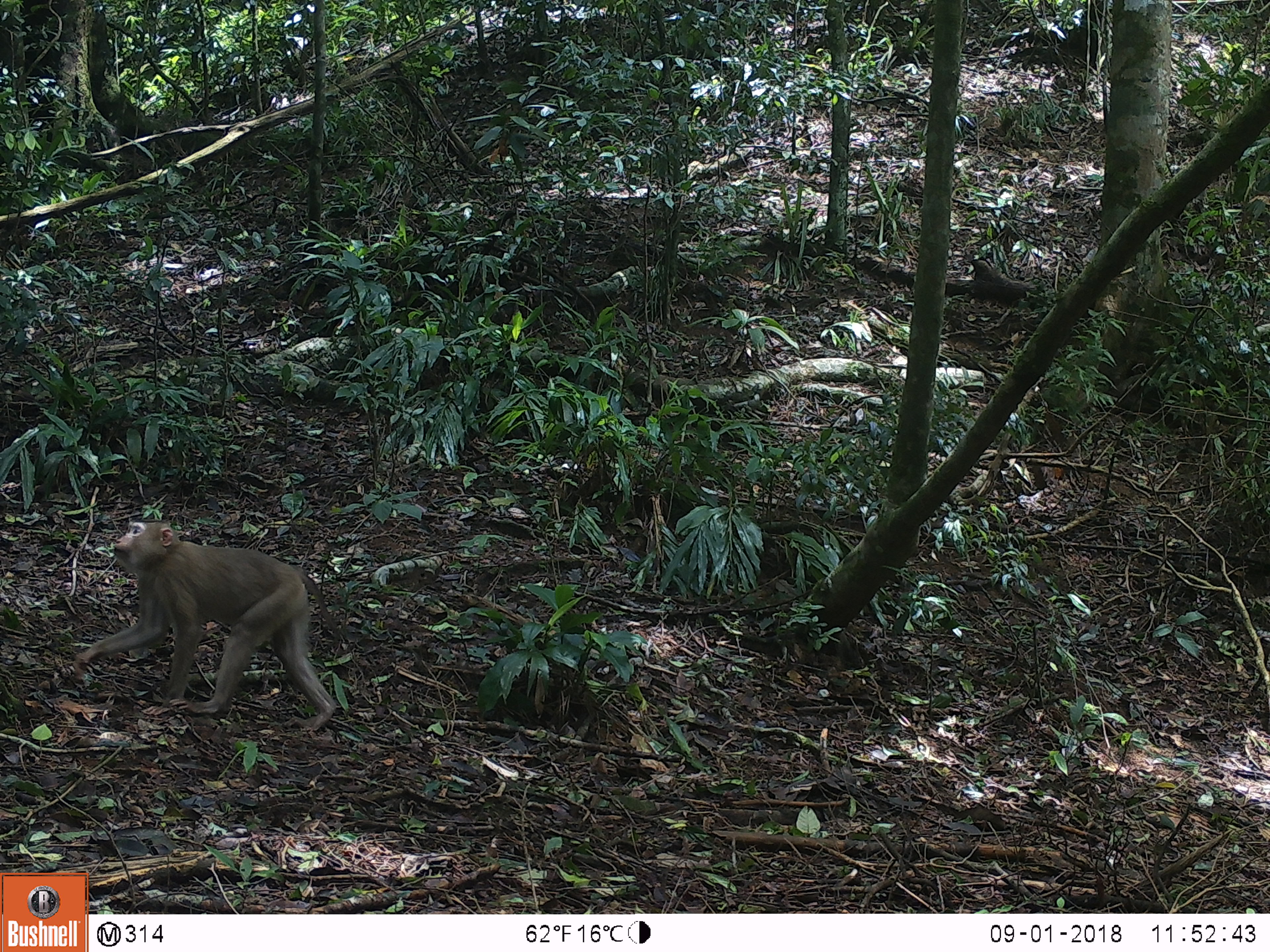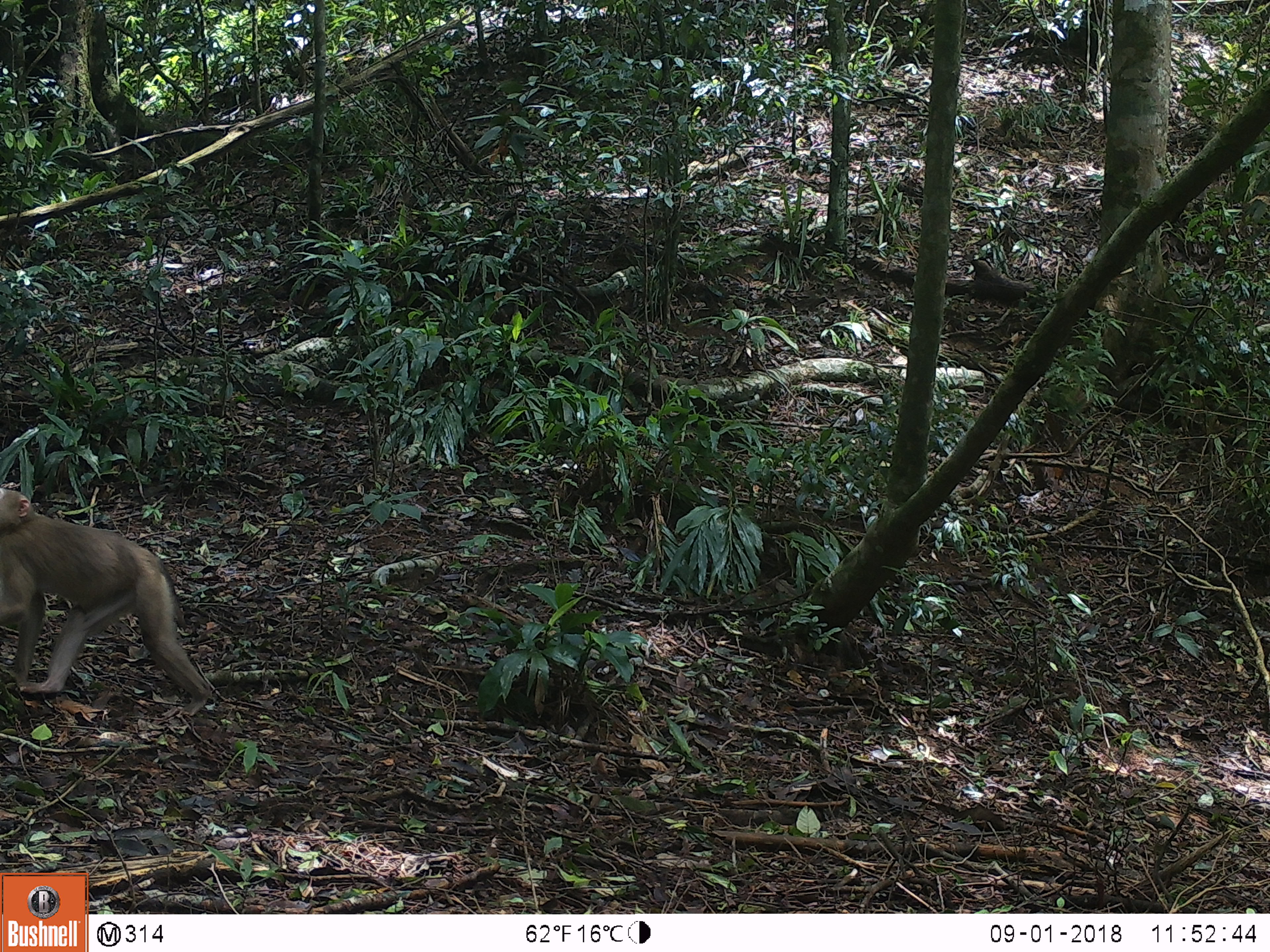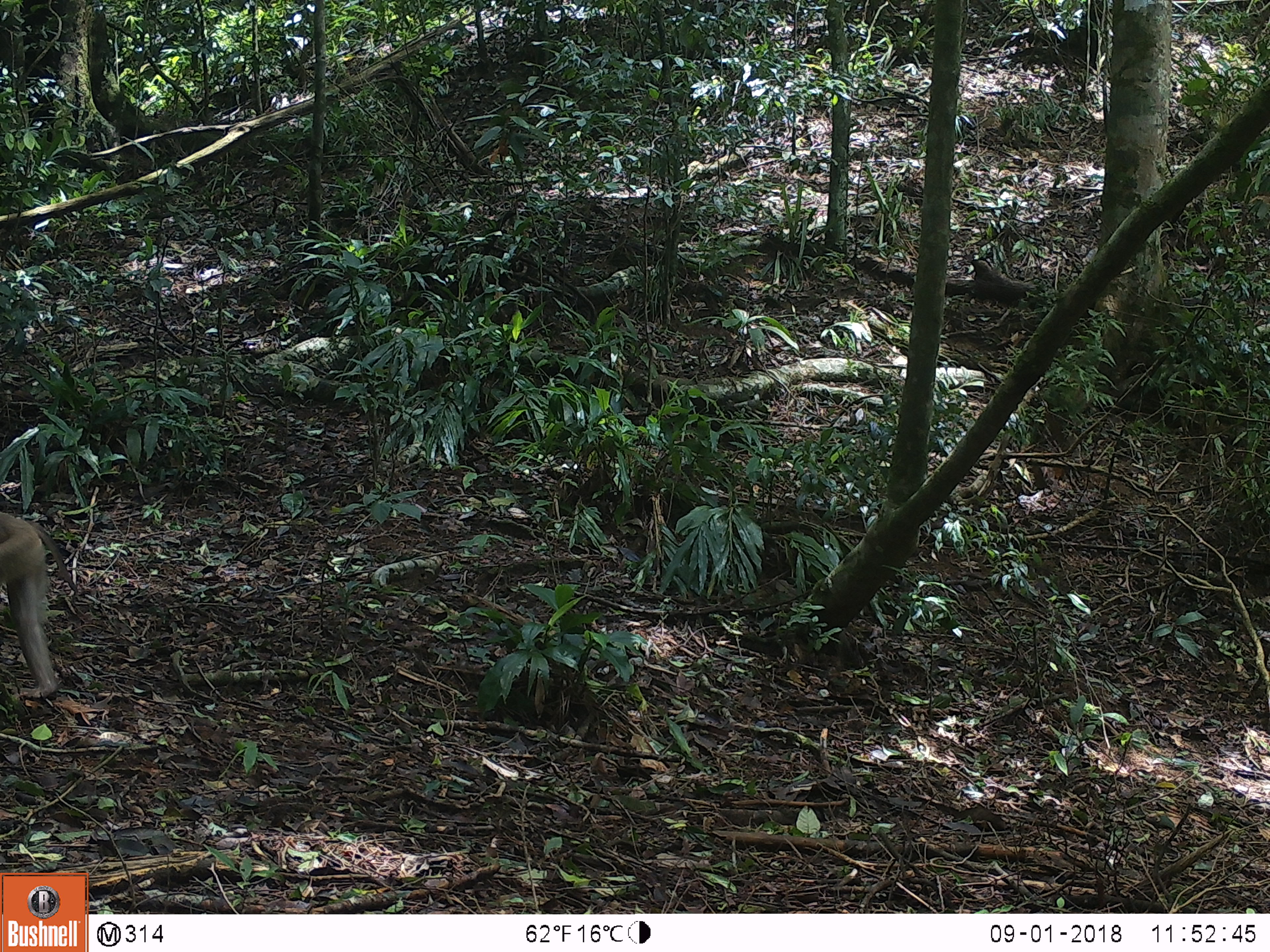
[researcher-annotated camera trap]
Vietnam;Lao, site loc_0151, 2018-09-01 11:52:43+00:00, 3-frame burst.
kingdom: Animalia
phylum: Chordata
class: Mammalia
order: Primates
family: Cercopithecidae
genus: Macaca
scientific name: Macaca nemestrina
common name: pig-tailed macaque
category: pig tailed macaque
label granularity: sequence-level